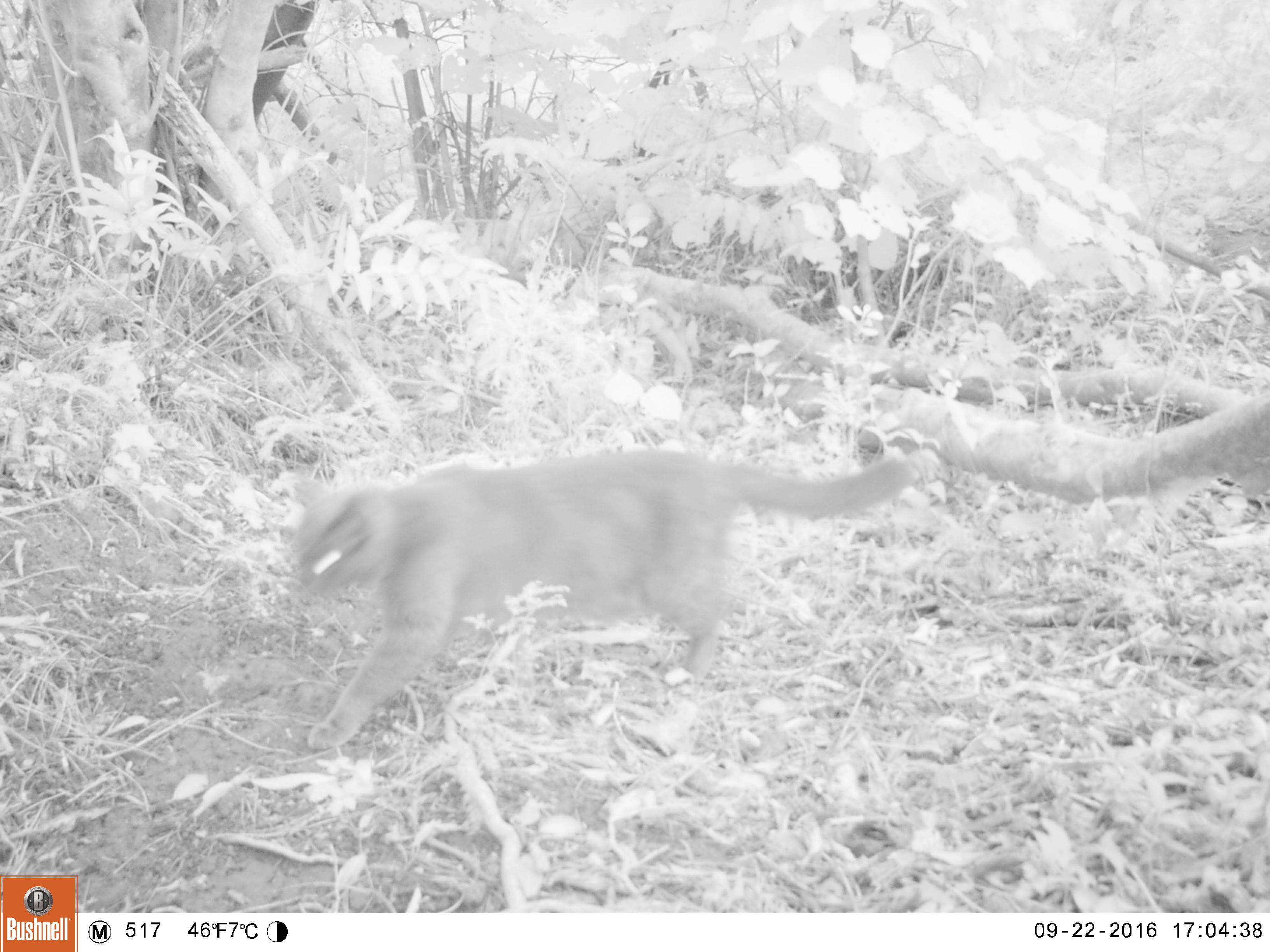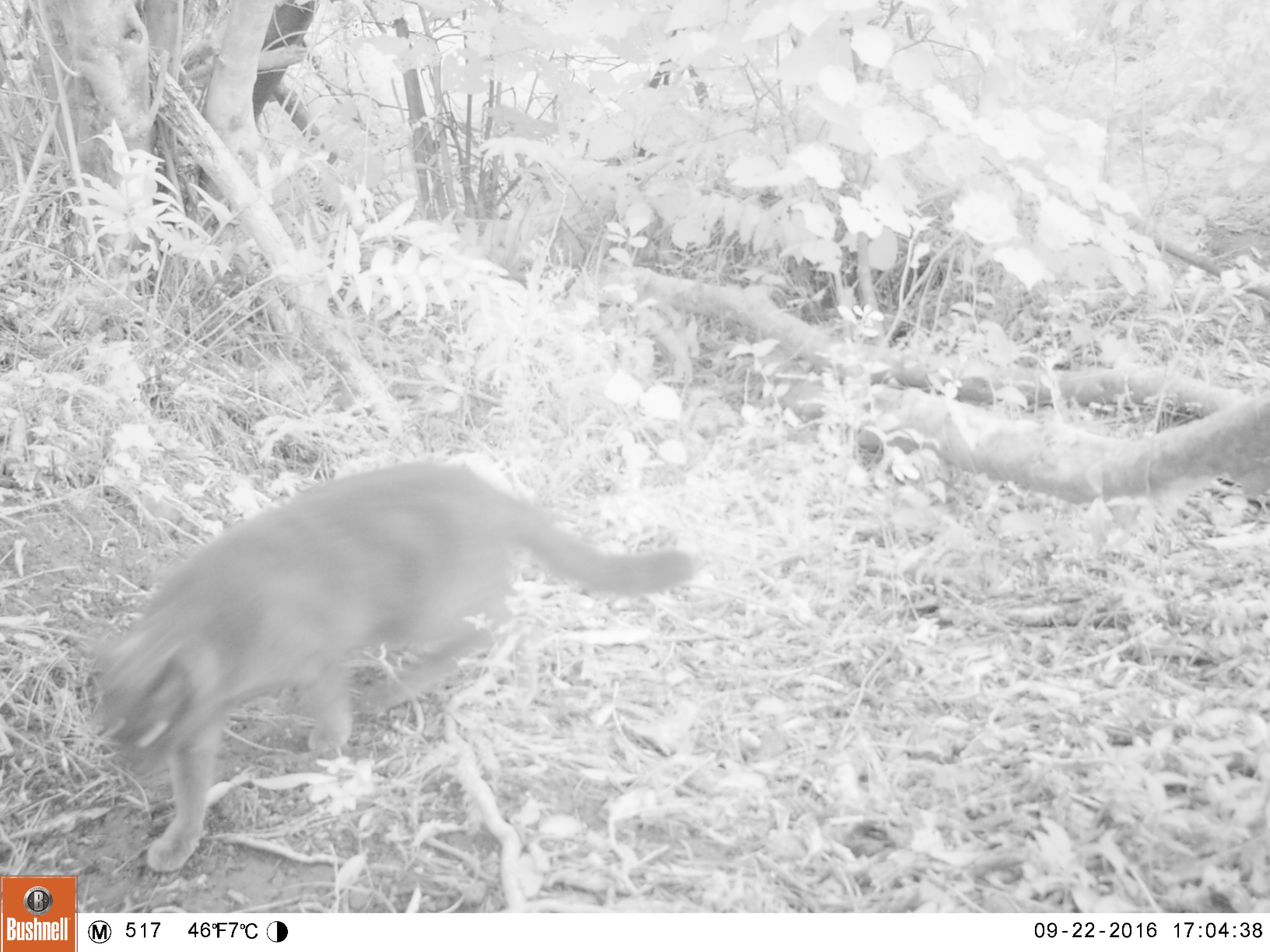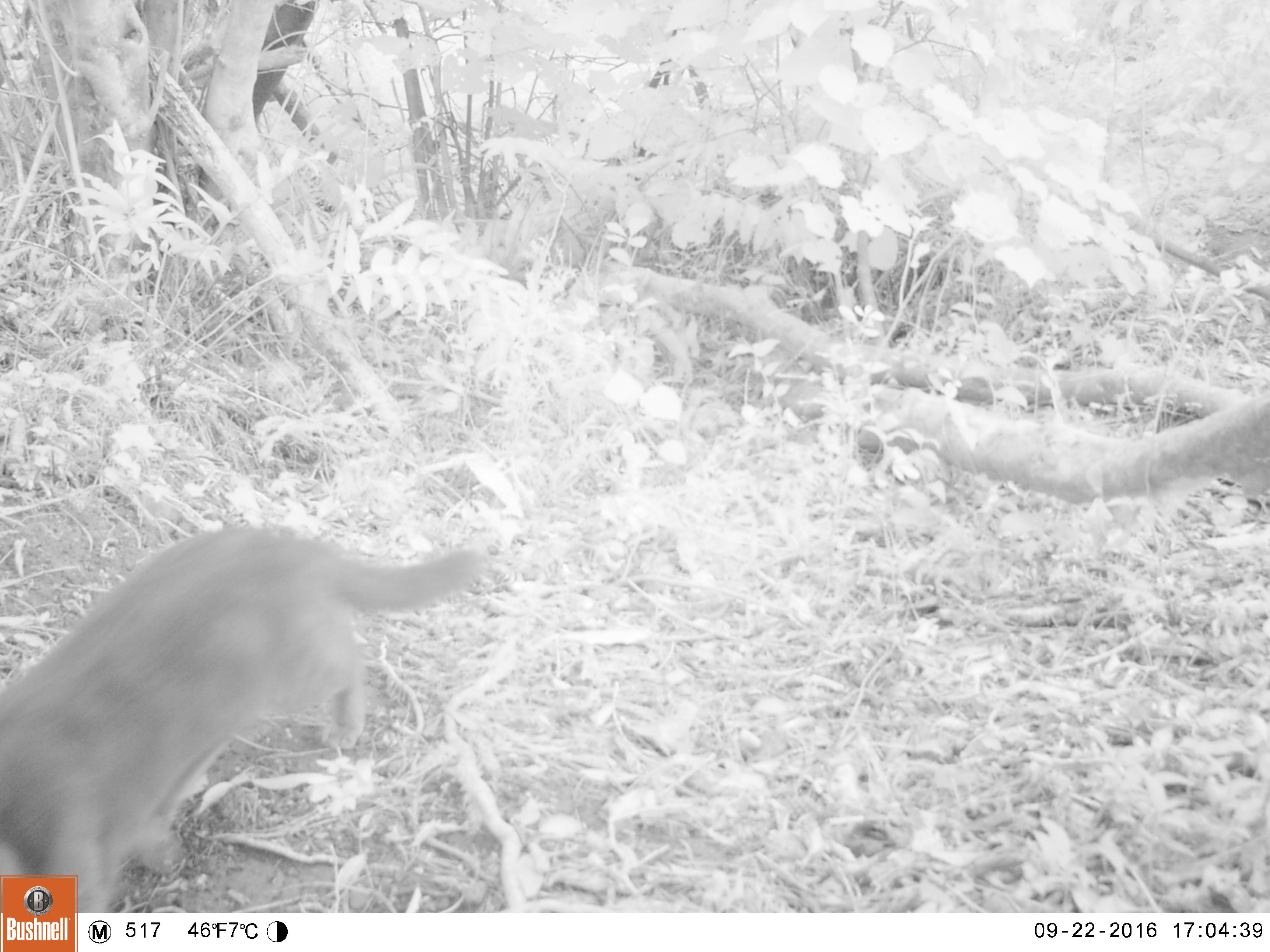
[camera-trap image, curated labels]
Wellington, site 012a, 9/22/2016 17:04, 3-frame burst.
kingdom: Animalia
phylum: Chordata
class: Mammalia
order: Carnivora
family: Felidae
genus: Felis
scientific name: Felis catus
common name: cat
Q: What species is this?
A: Cat (Felis catus).